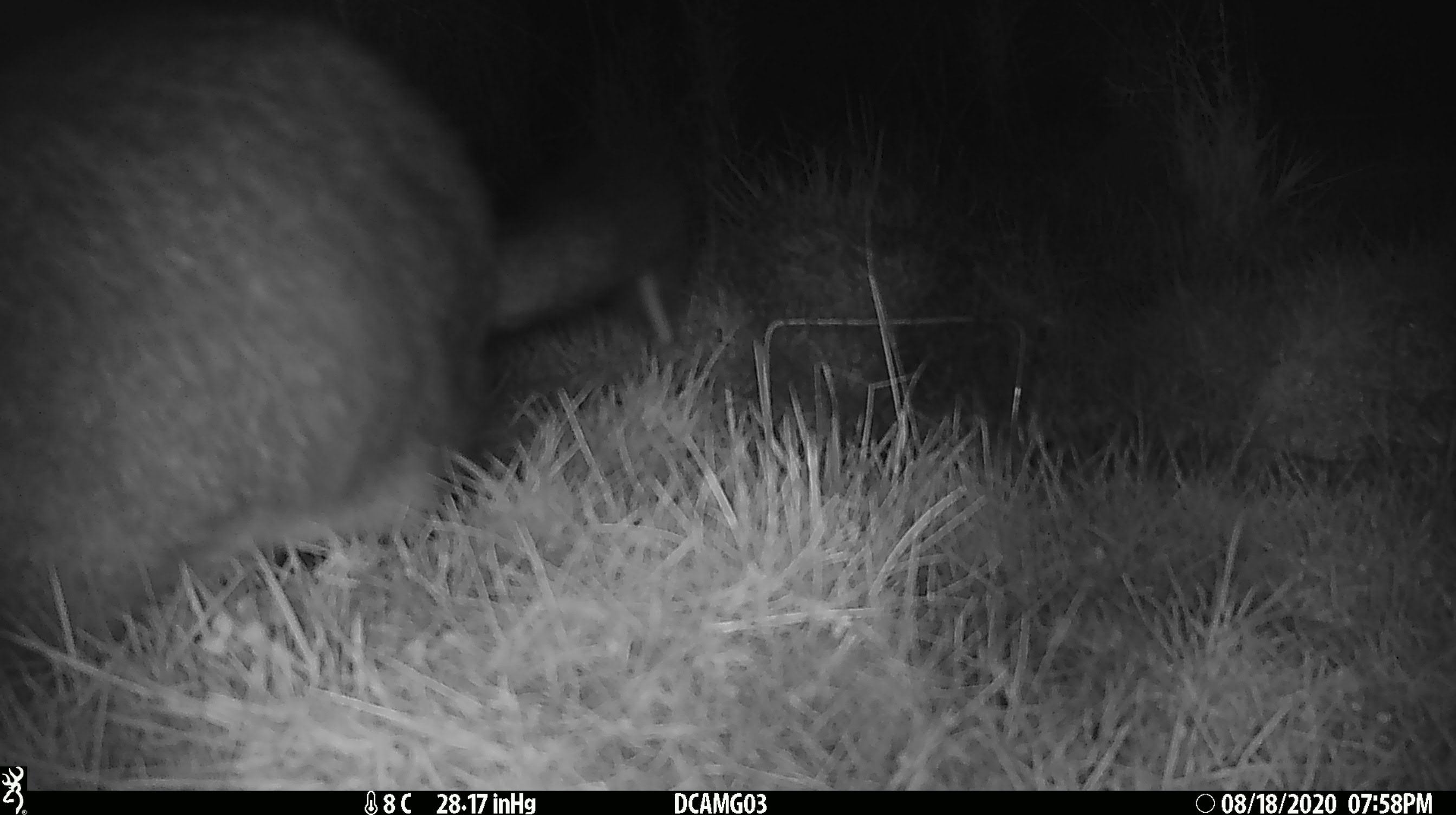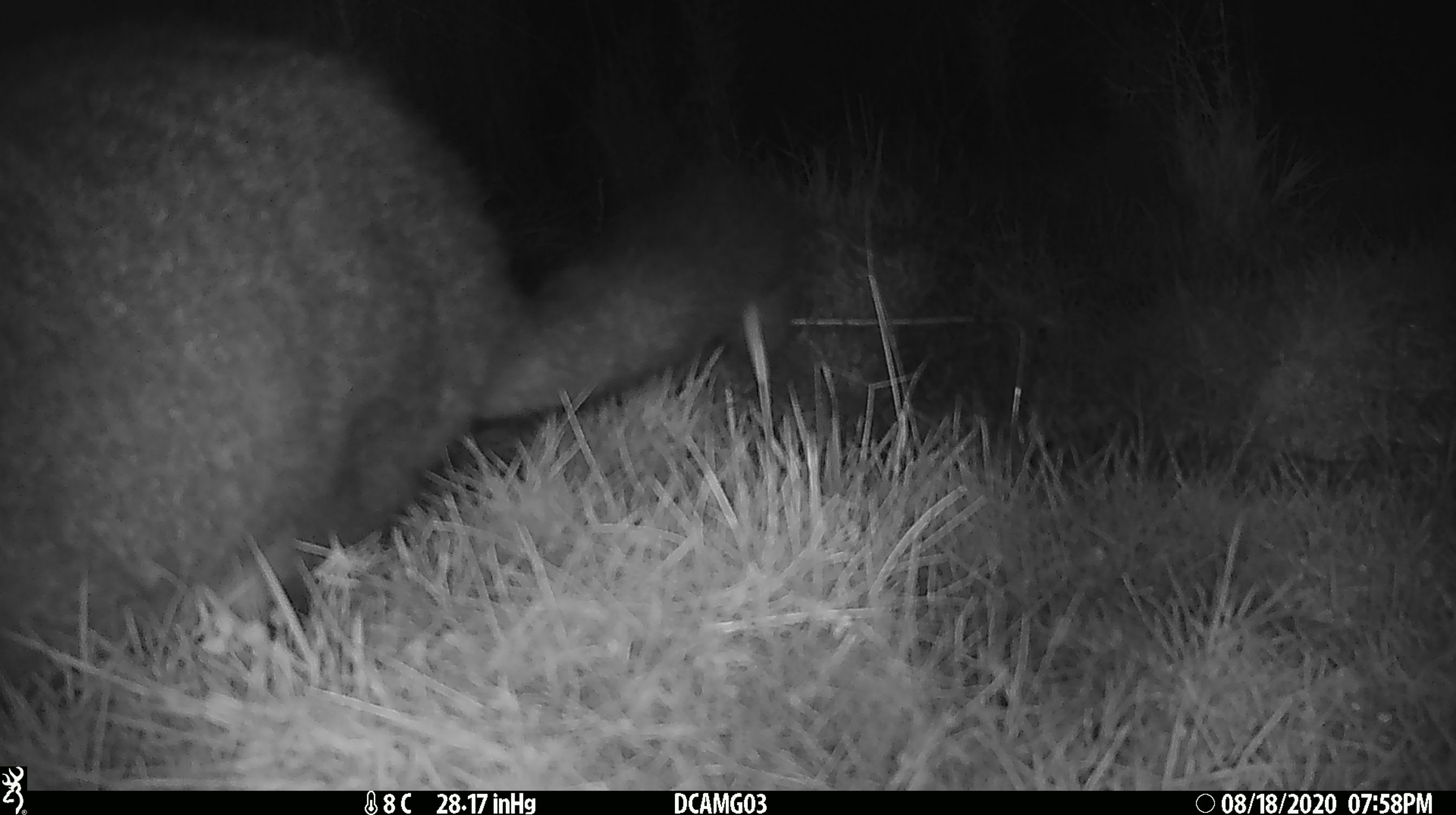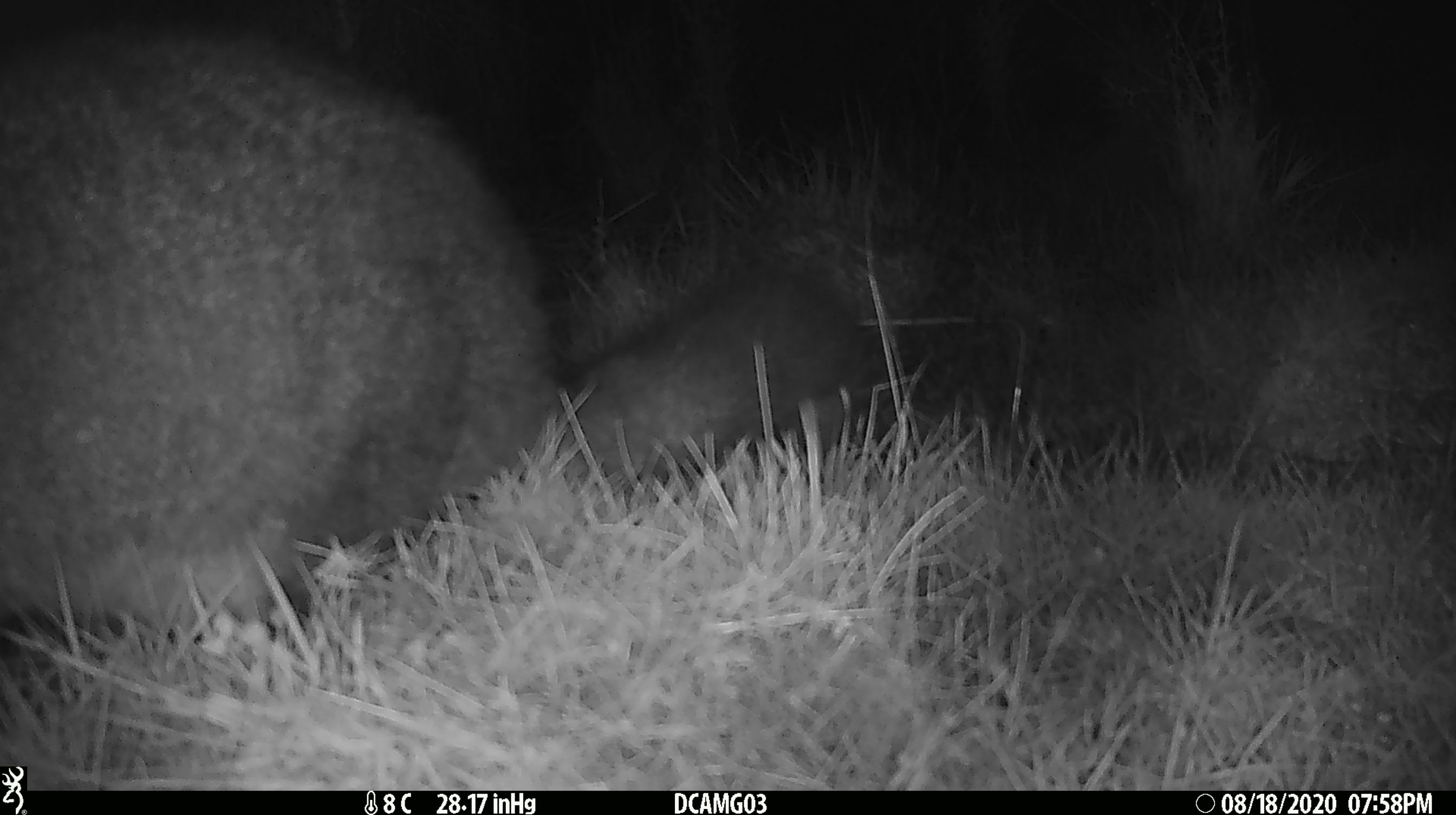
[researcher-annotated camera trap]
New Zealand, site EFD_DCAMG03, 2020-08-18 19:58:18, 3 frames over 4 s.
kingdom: Animalia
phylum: Chordata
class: Mammalia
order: Diprotodontia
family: Phalangeridae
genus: Trichosurus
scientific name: Trichosurus vulpecula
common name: common brushtail possum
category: possum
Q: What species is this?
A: Possum (common brushtail possum) (Trichosurus vulpecula).